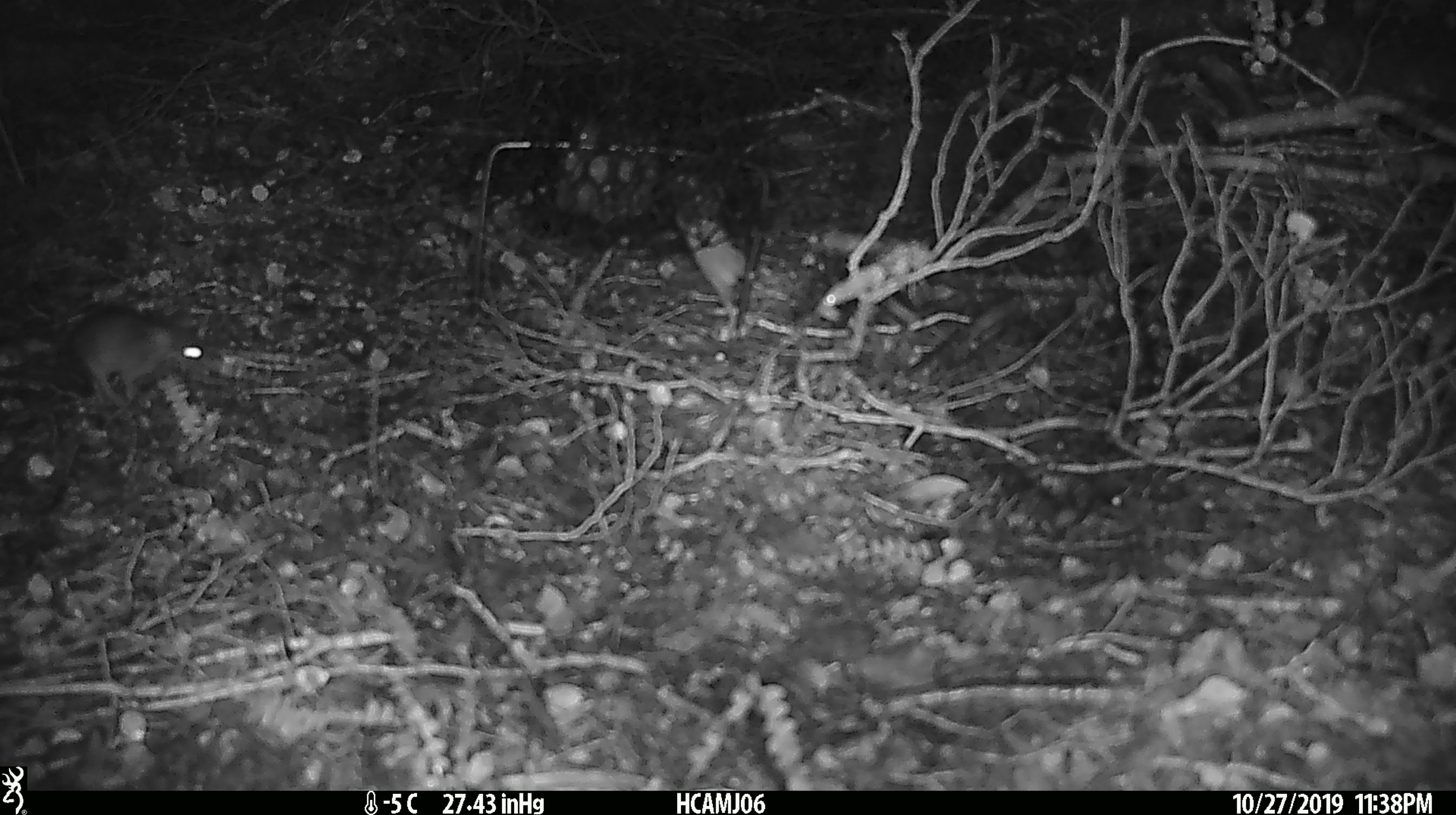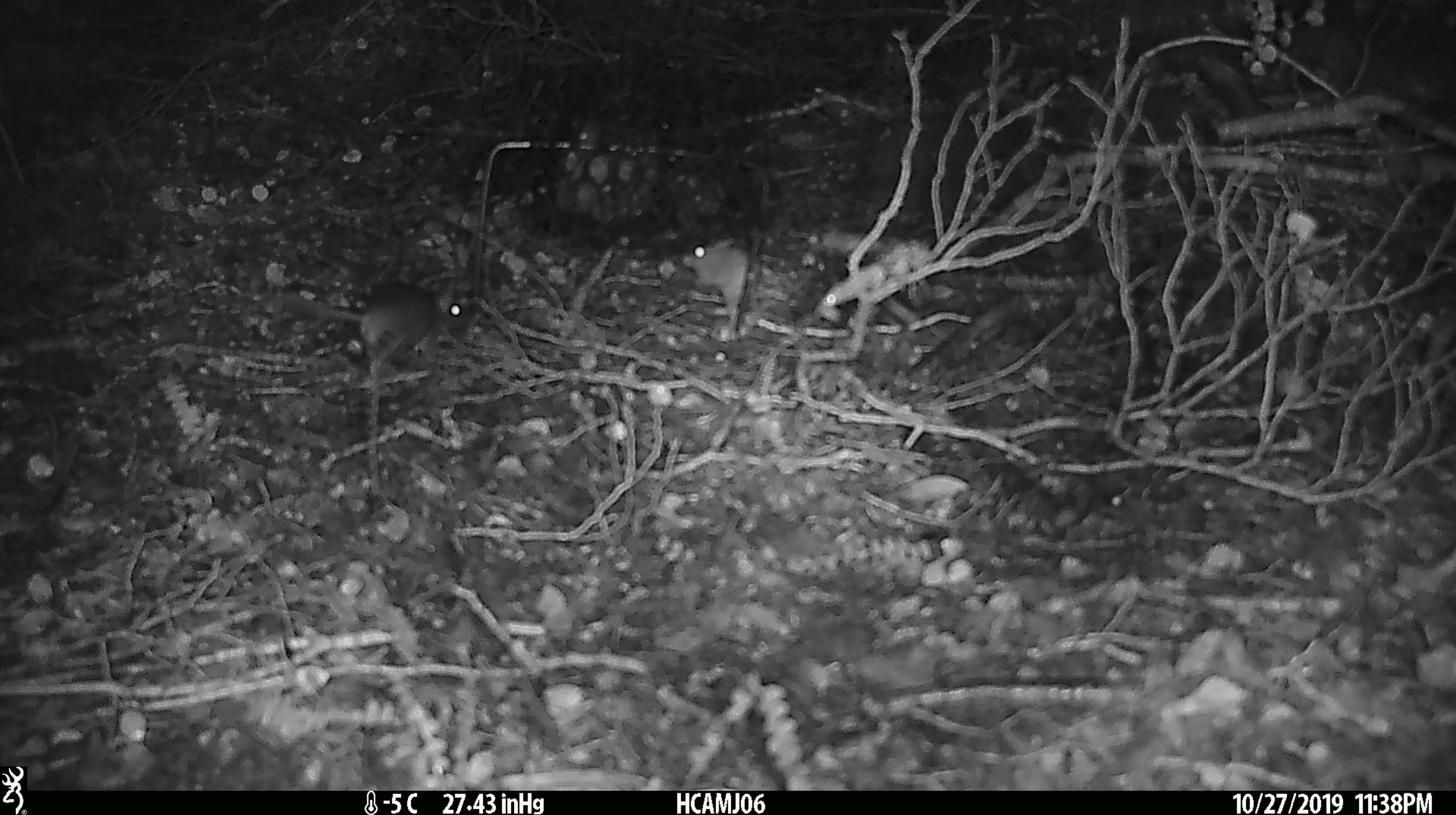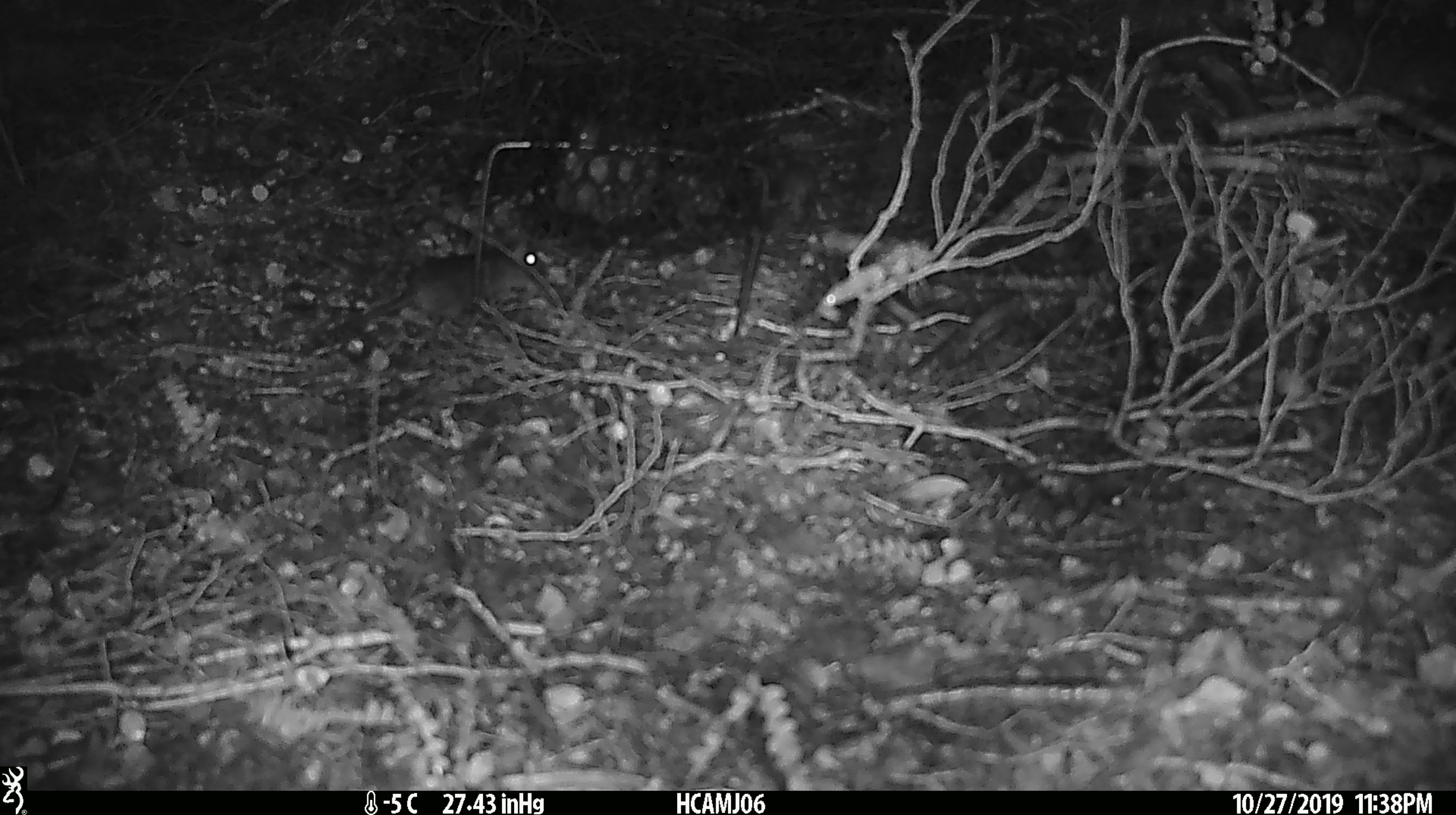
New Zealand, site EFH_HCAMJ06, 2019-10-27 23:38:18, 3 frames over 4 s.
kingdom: Animalia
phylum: Chordata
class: Mammalia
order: Rodentia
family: Muridae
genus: Mus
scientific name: Mus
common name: mouse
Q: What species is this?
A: Mouse (Mus).